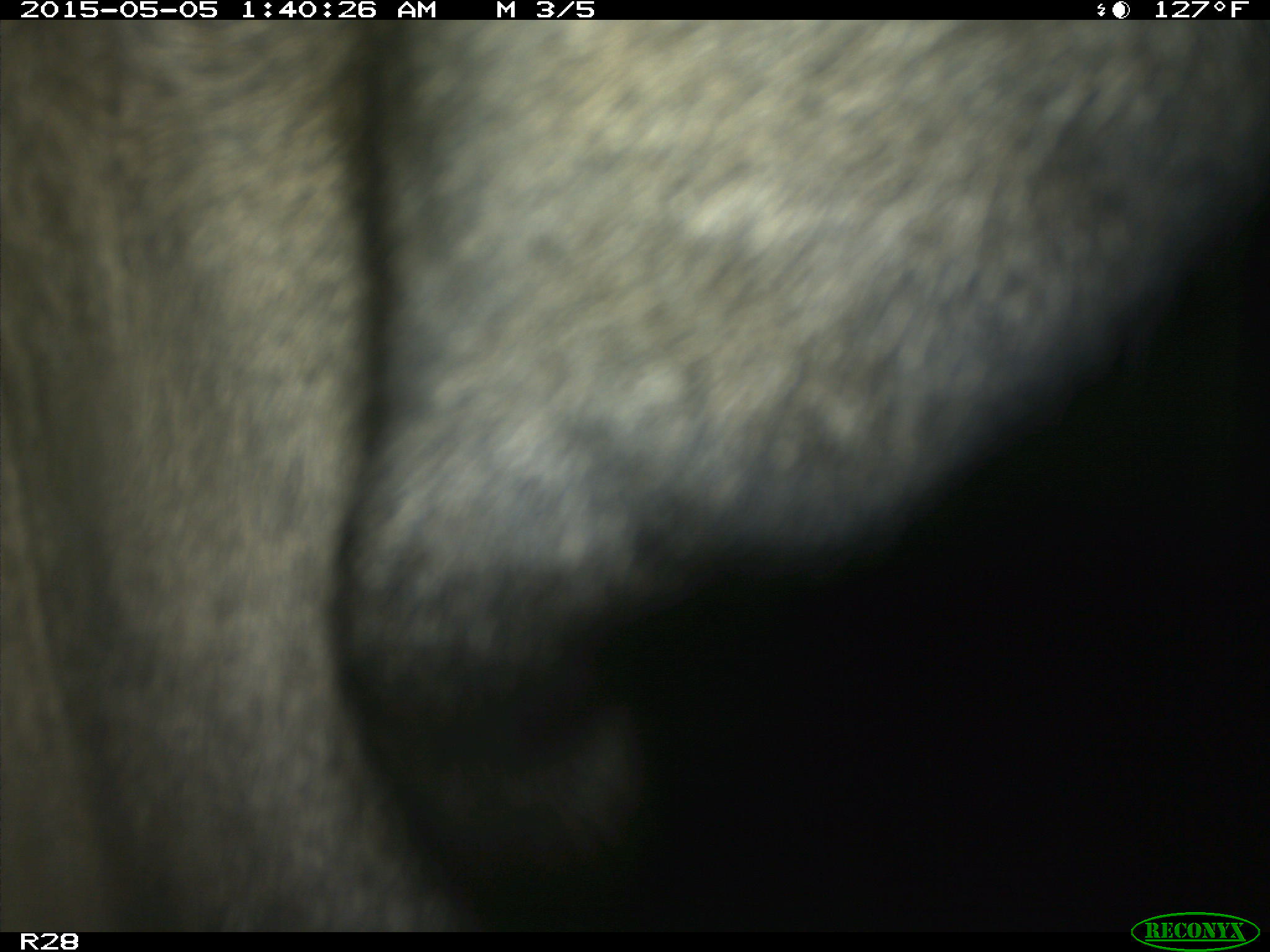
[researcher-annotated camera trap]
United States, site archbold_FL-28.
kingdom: Animalia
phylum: Chordata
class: Mammalia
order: Artiodactyla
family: Bovidae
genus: Bos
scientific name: Bos taurus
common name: domestic cow